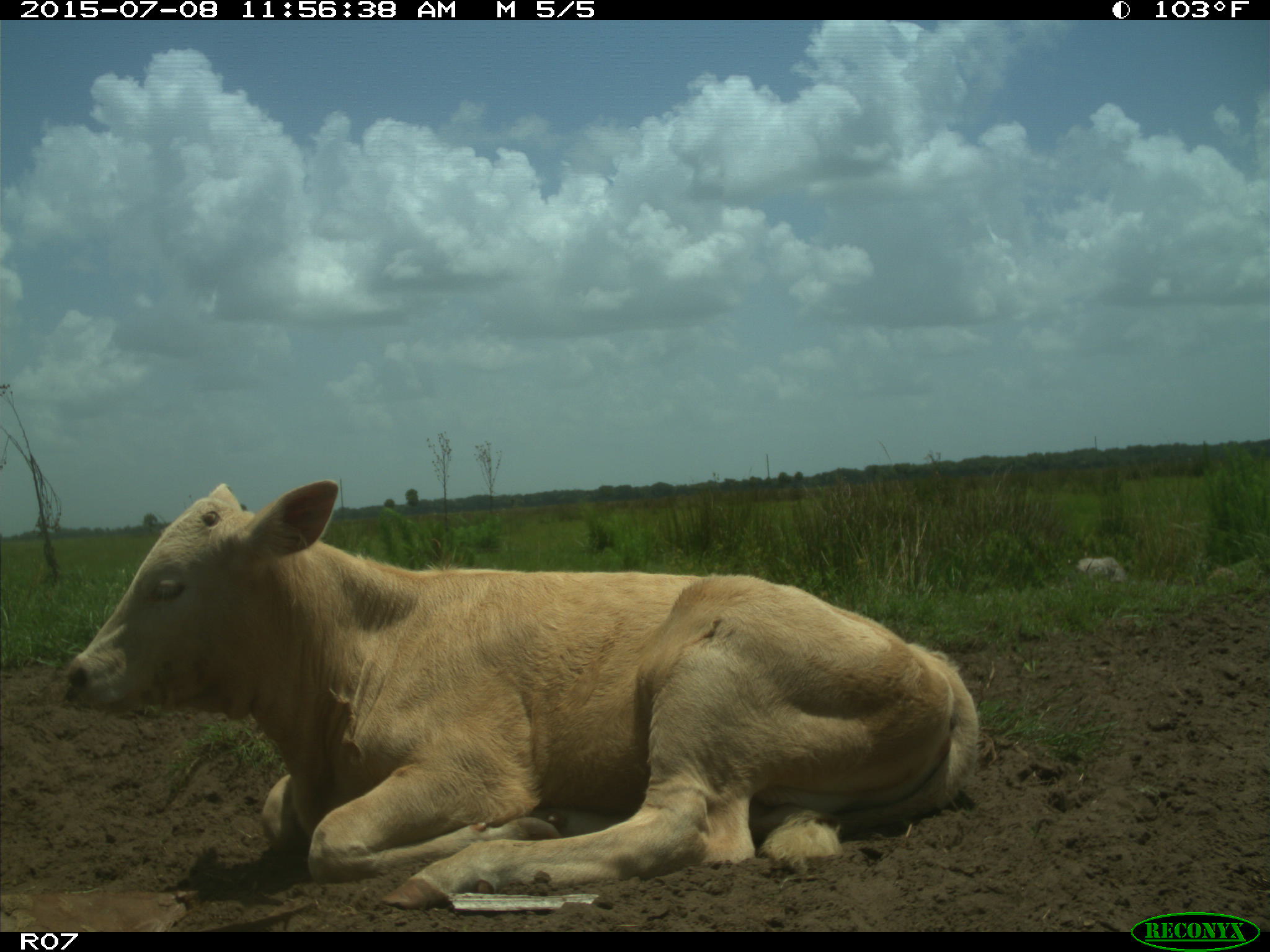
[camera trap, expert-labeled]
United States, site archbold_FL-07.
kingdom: Animalia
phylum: Chordata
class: Mammalia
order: Artiodactyla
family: Bovidae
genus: Bos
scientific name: Bos taurus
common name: domestic cow